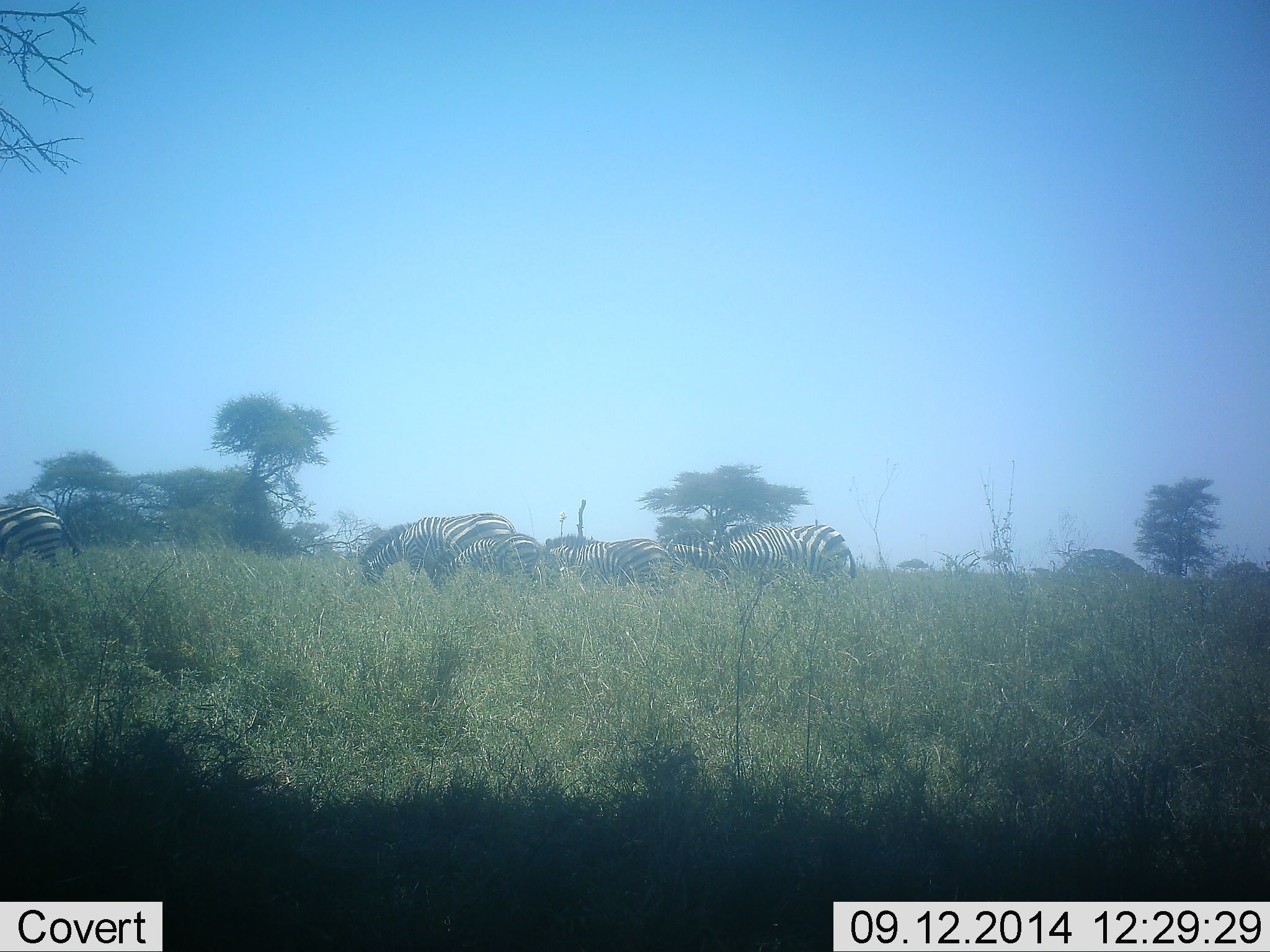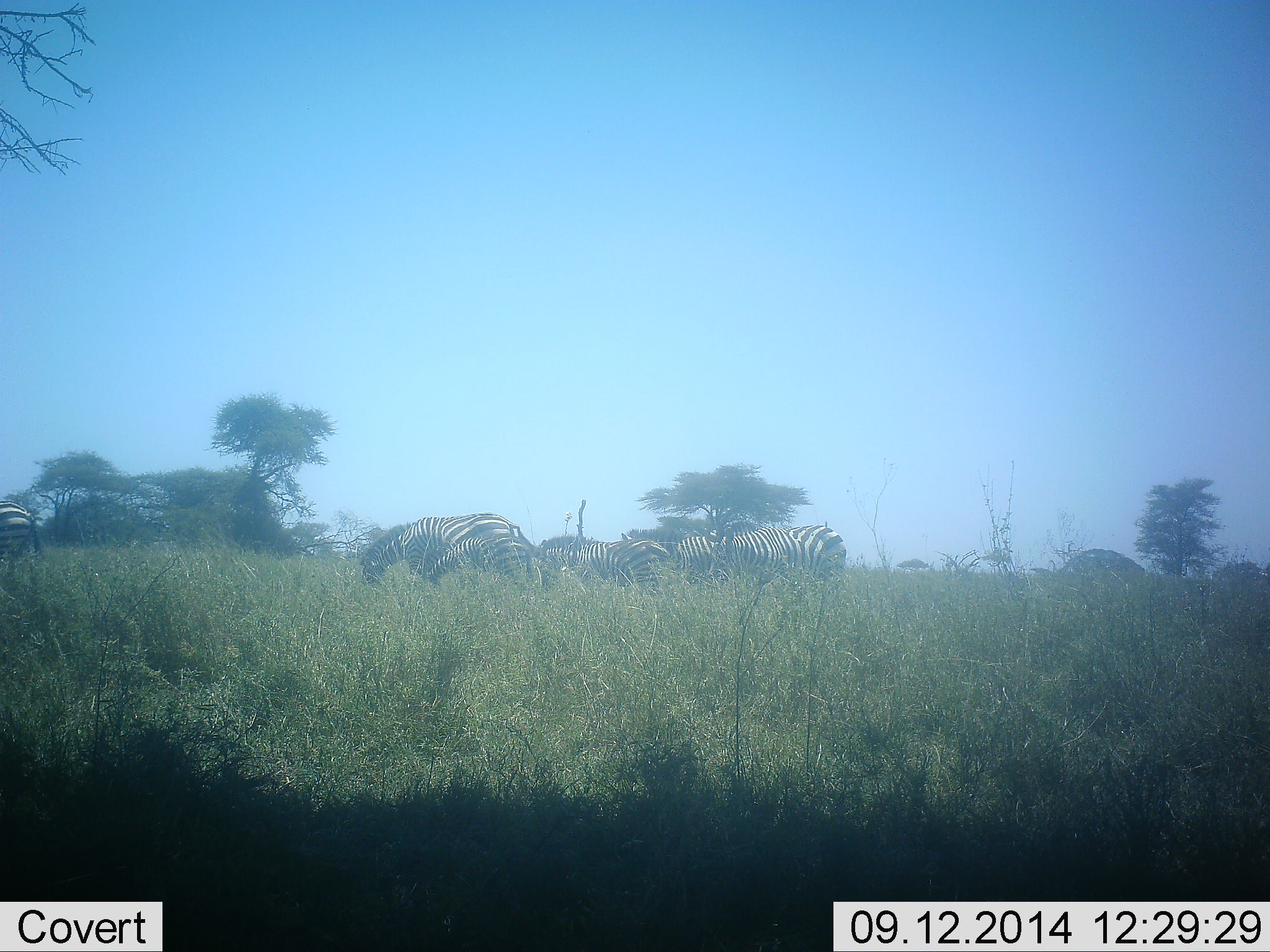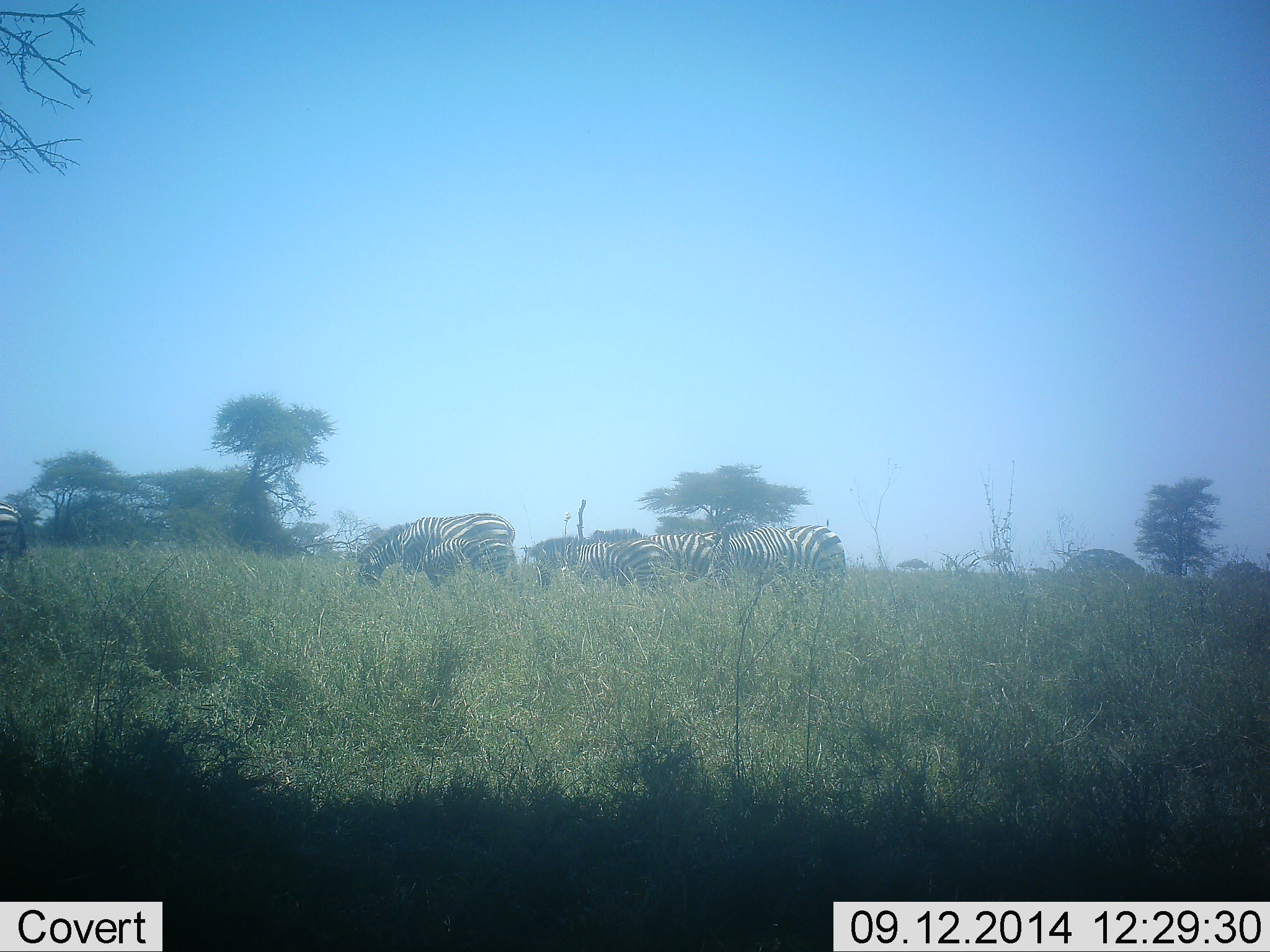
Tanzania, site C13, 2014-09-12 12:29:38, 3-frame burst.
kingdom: Animalia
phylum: Chordata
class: Mammalia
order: Perissodactyla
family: Equidae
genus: Equus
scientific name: Equus quagga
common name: plains zebra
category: zebra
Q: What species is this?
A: Zebra (plains zebra) (Equus quagga).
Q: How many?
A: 7.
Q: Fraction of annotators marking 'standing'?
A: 10%.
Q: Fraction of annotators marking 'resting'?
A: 0%.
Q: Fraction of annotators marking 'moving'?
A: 50%.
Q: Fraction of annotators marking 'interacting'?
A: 10%.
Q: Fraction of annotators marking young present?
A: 10%.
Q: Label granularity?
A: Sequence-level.